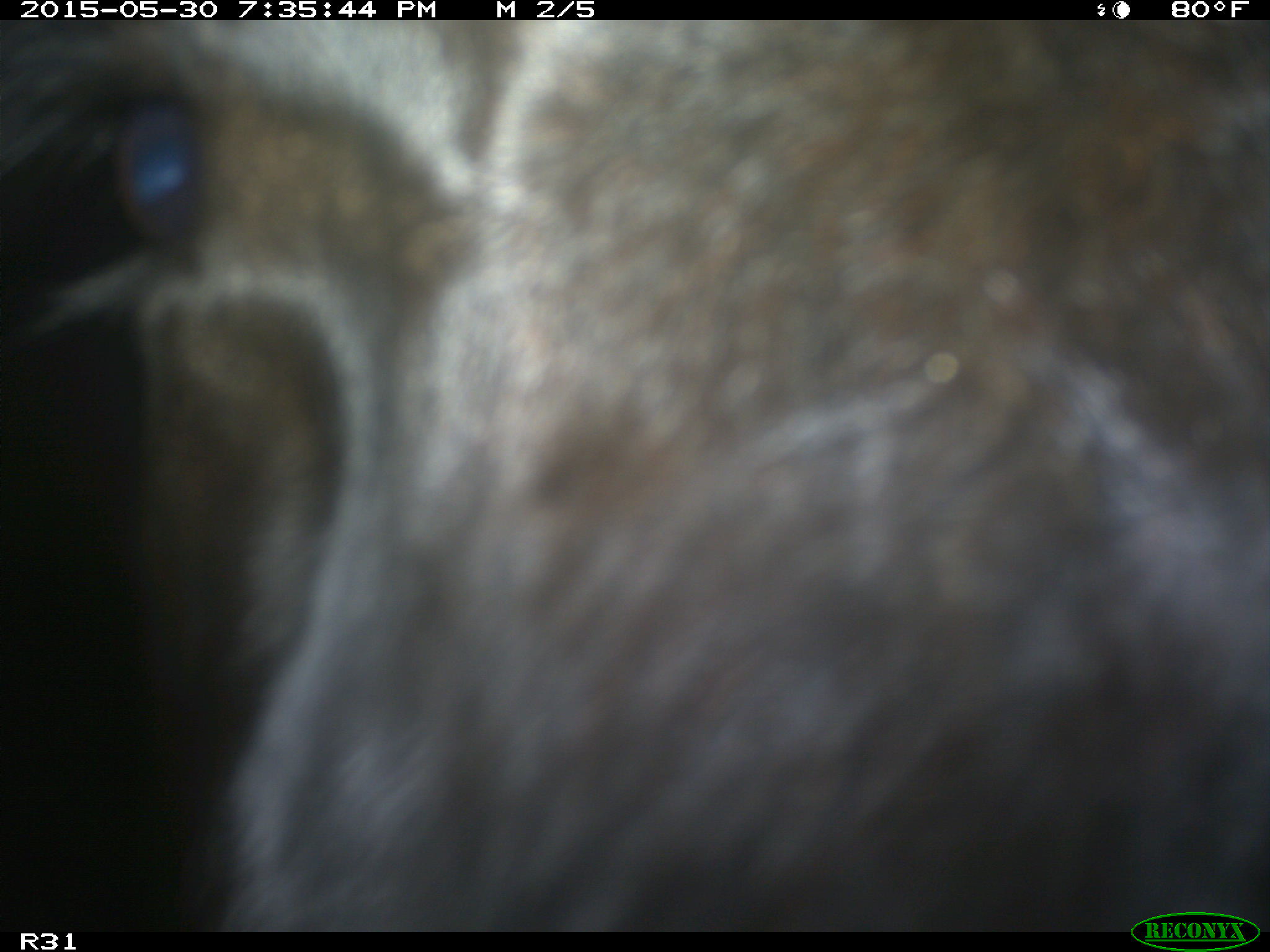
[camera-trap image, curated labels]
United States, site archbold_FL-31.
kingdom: Animalia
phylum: Chordata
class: Mammalia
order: Artiodactyla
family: Bovidae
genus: Bos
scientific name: Bos taurus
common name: domestic cow